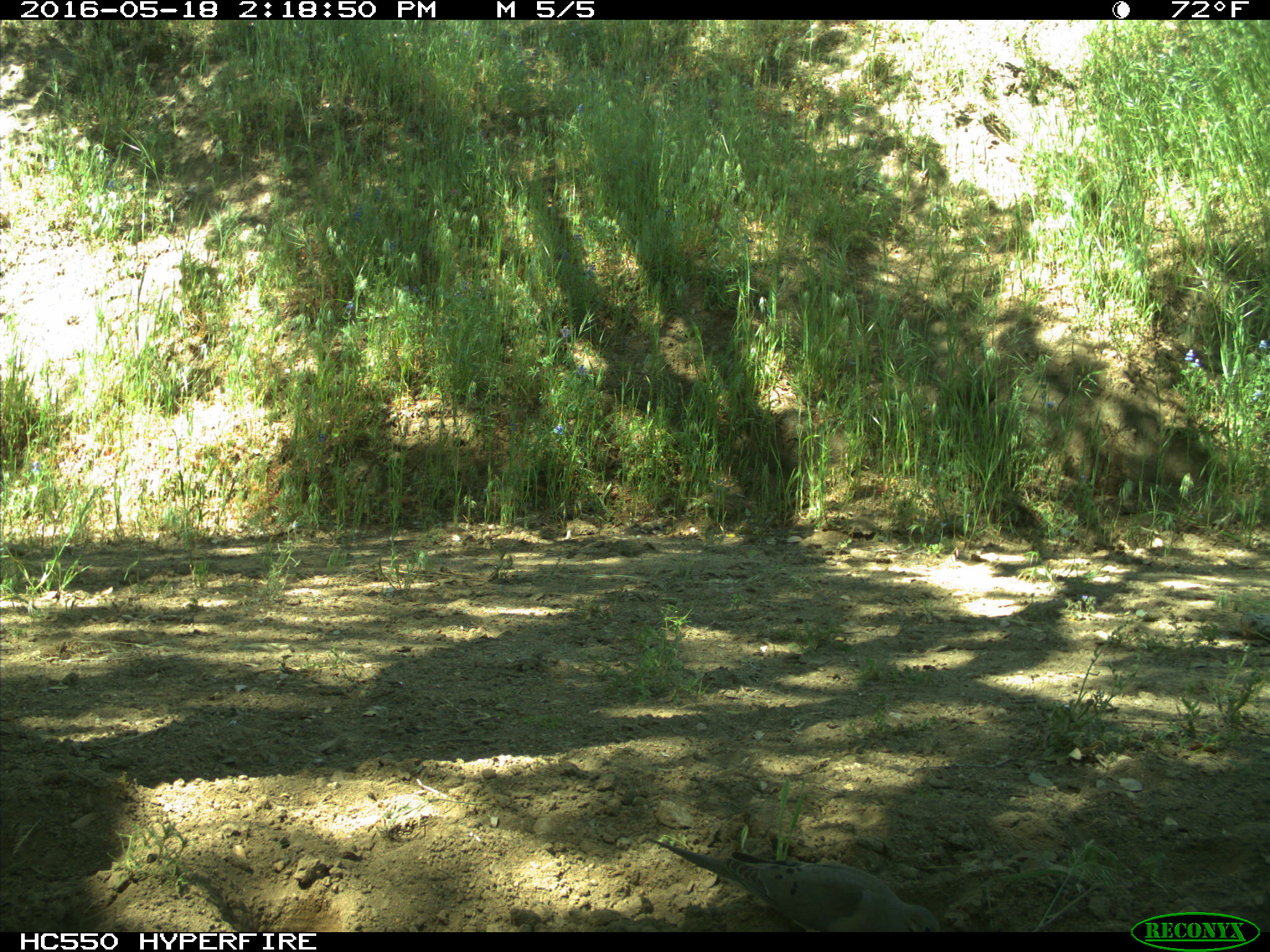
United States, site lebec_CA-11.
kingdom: Animalia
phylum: Chordata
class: Aves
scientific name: Aves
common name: birds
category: unidentified bird